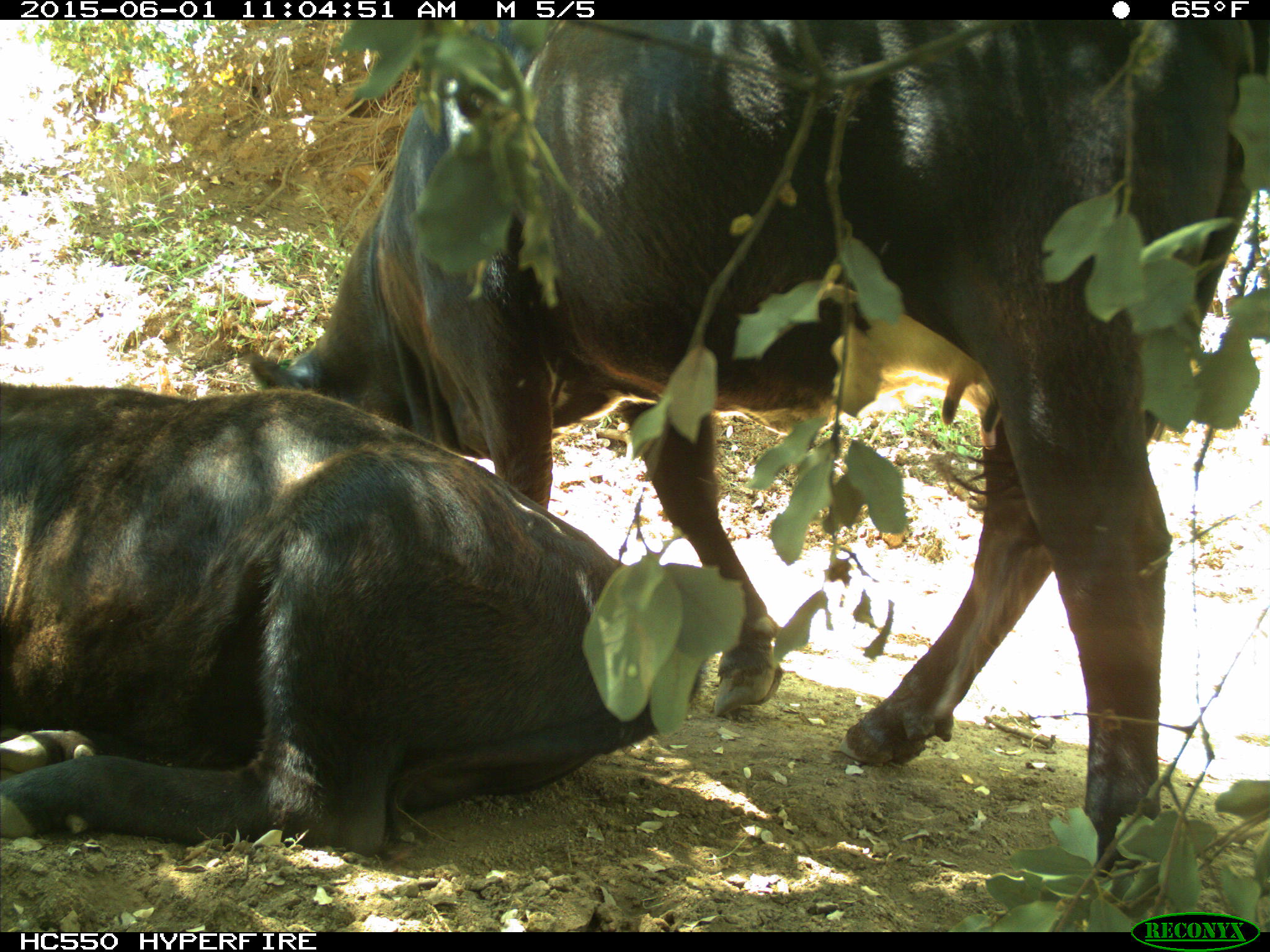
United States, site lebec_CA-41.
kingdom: Animalia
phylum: Chordata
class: Mammalia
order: Artiodactyla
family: Bovidae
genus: Bos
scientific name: Bos taurus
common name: domestic cow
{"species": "Bos taurus (domestic cow)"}